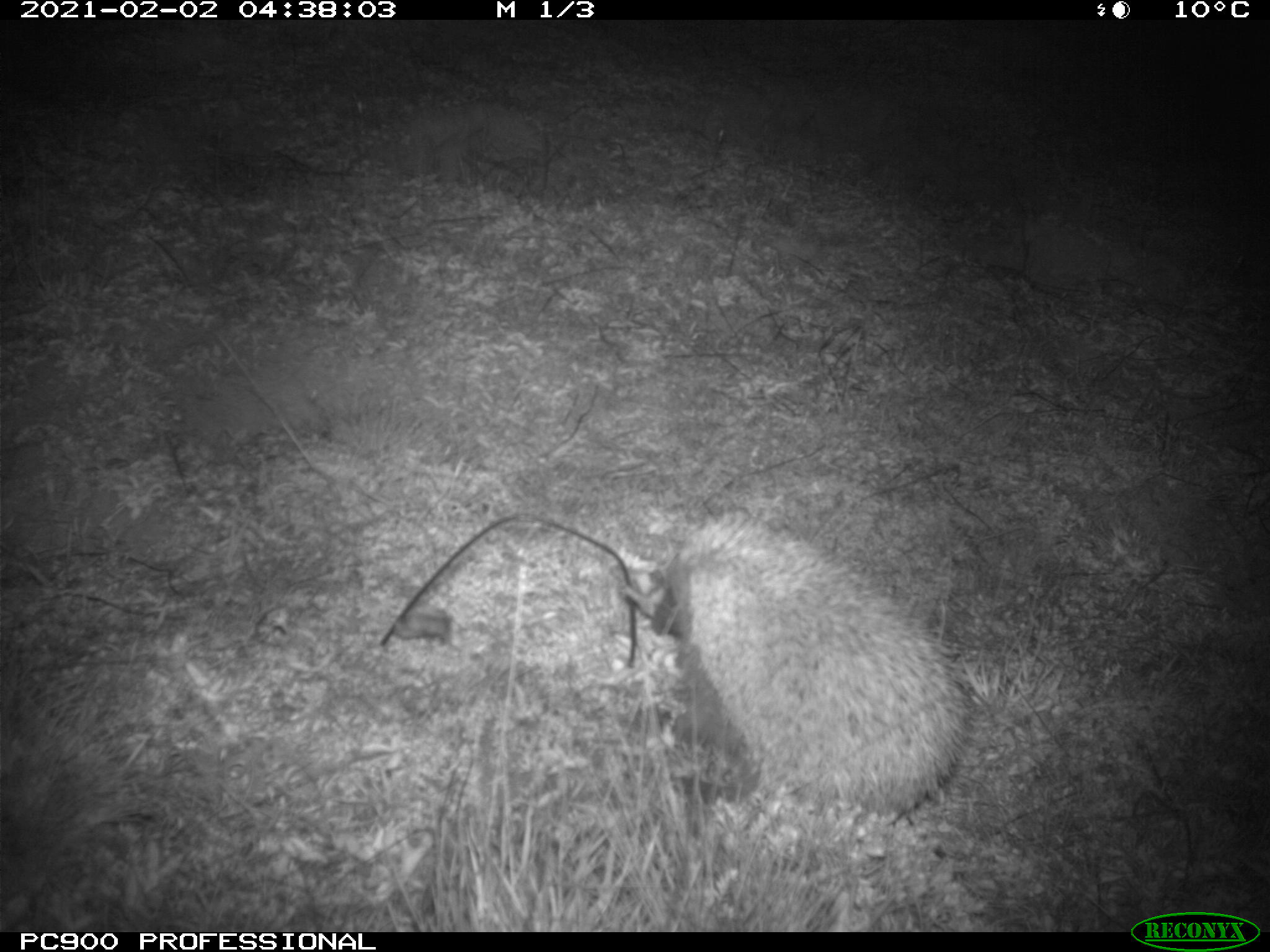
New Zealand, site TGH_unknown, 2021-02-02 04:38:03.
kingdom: Animalia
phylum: Chordata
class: Mammalia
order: Eulipotyphla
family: Erinaceidae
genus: Erinaceus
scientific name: Erinaceus europaeus europaeus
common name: european hedgehog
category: hedgehog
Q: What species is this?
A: Hedgehog (european hedgehog) (Erinaceus europaeus europaeus).